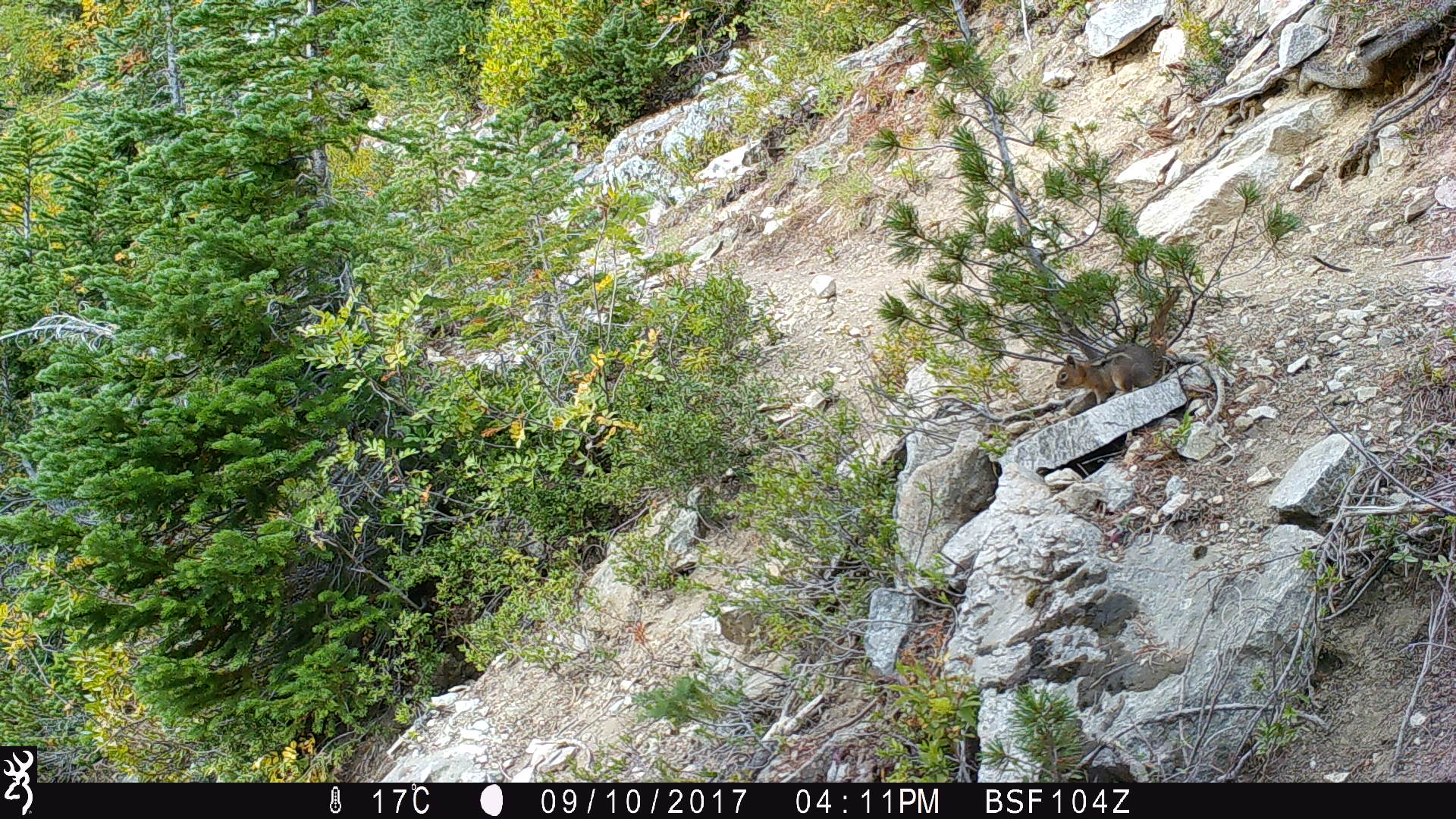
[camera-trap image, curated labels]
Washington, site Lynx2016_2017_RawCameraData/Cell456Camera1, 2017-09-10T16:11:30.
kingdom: Animalia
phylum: Chordata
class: Mammalia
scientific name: Mammalia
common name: small mammal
Small mammal (Mammalia). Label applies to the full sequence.